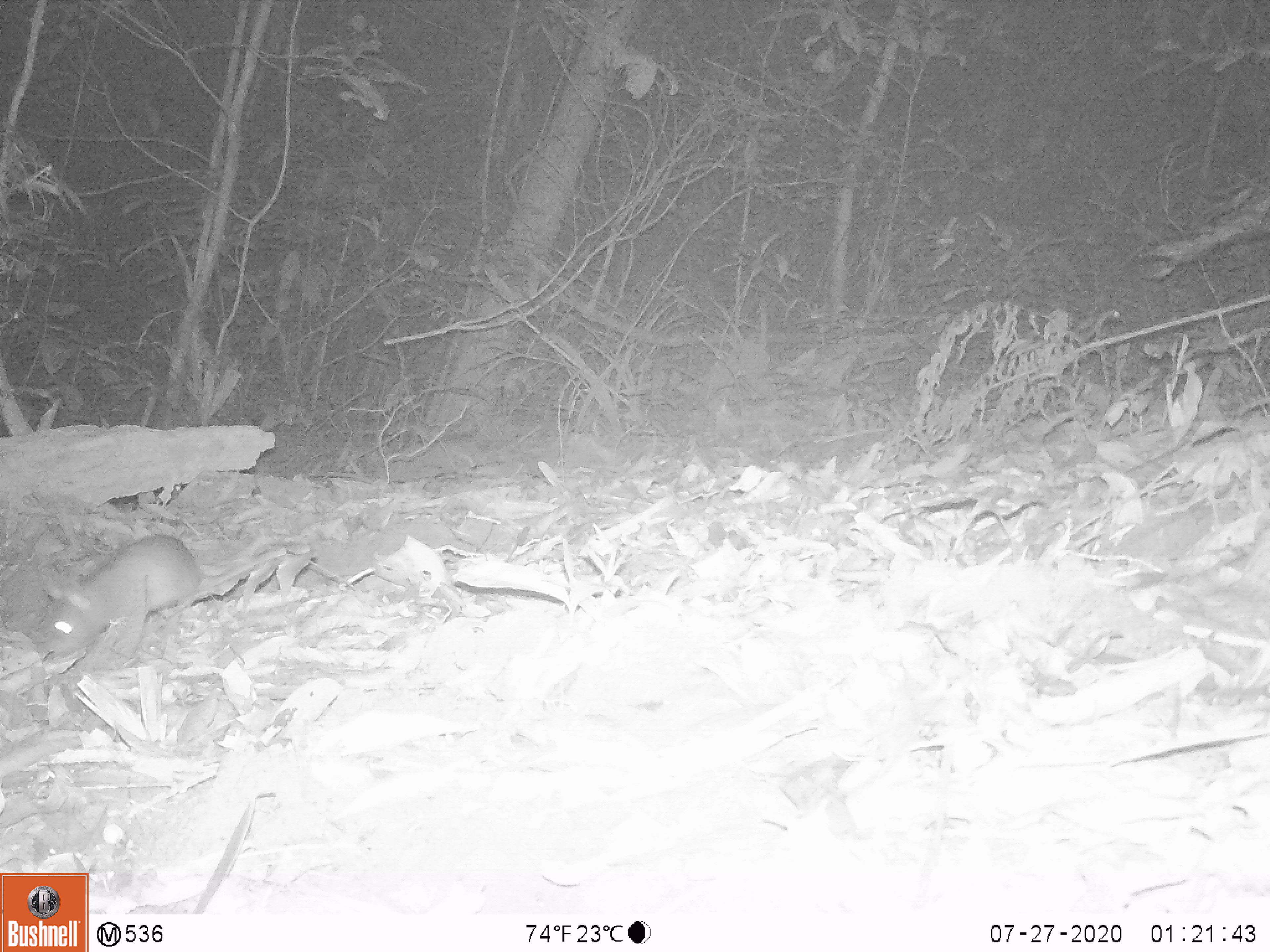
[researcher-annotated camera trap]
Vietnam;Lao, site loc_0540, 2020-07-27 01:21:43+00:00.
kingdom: Animalia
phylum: Chordata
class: Mammalia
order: Rodentia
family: Muridae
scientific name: Muridae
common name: old-world mice and rats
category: unidentified murid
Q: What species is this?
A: Unidentified murid (old-world mice and rats) (Muridae).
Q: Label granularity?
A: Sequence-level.